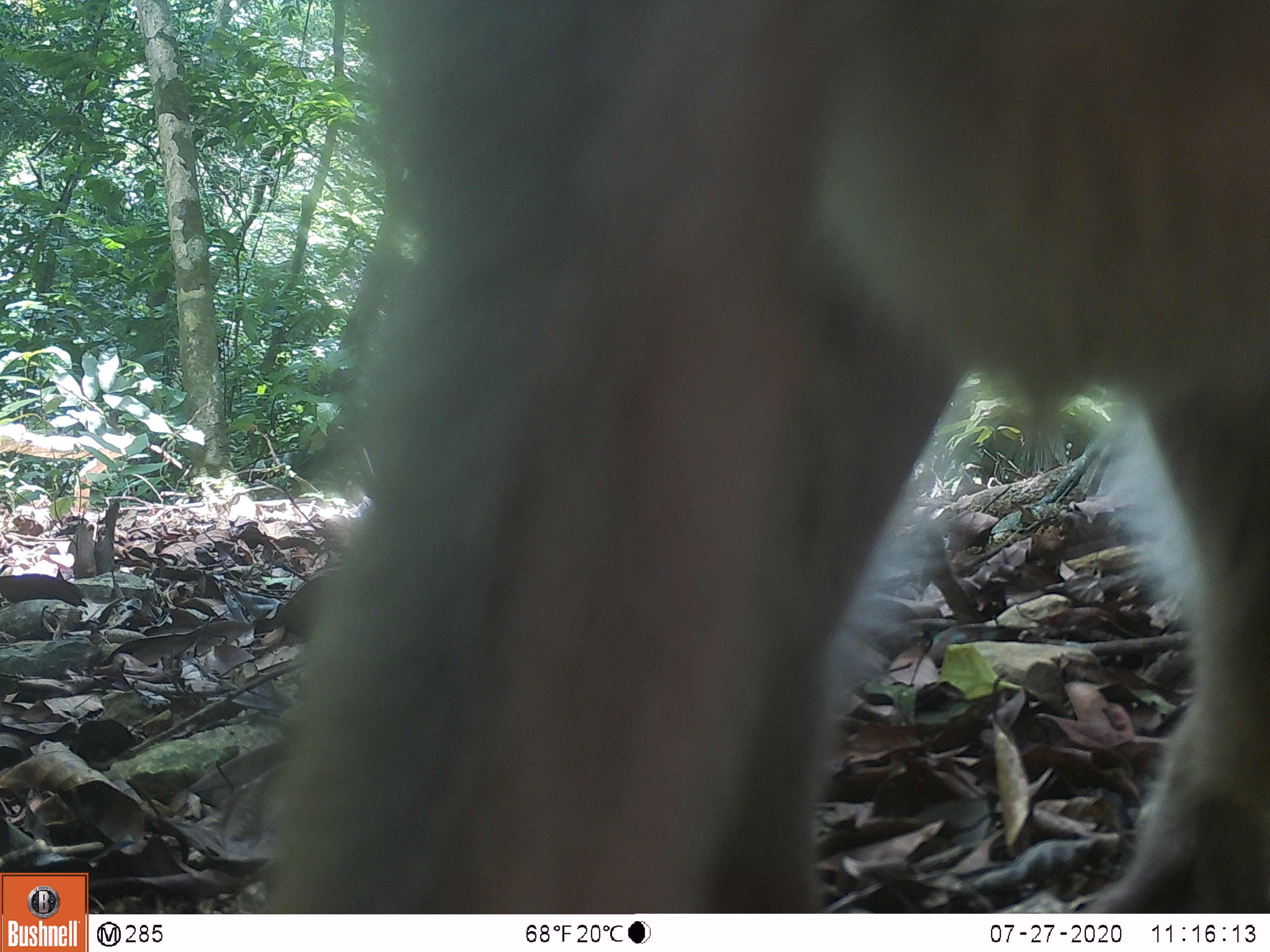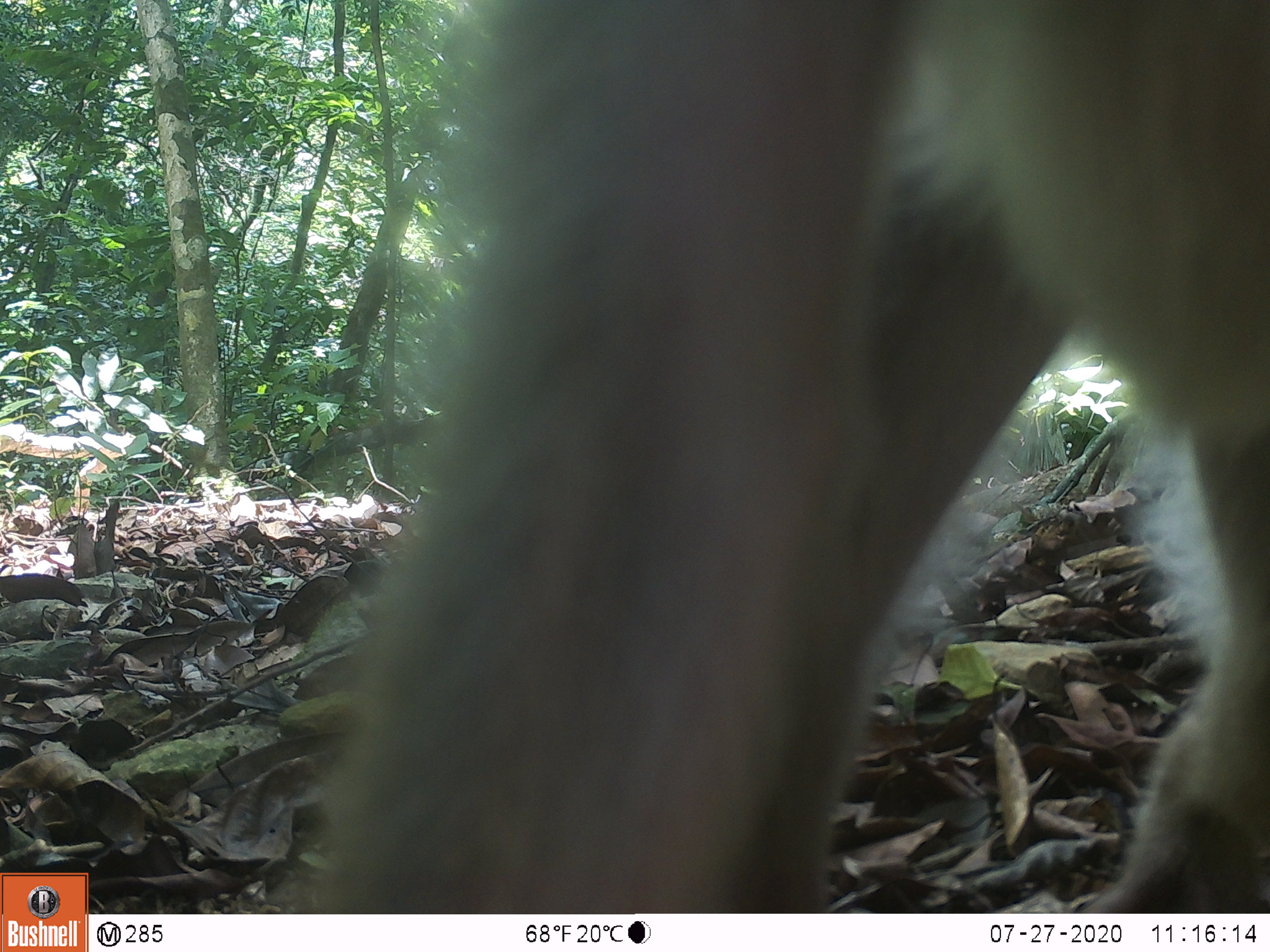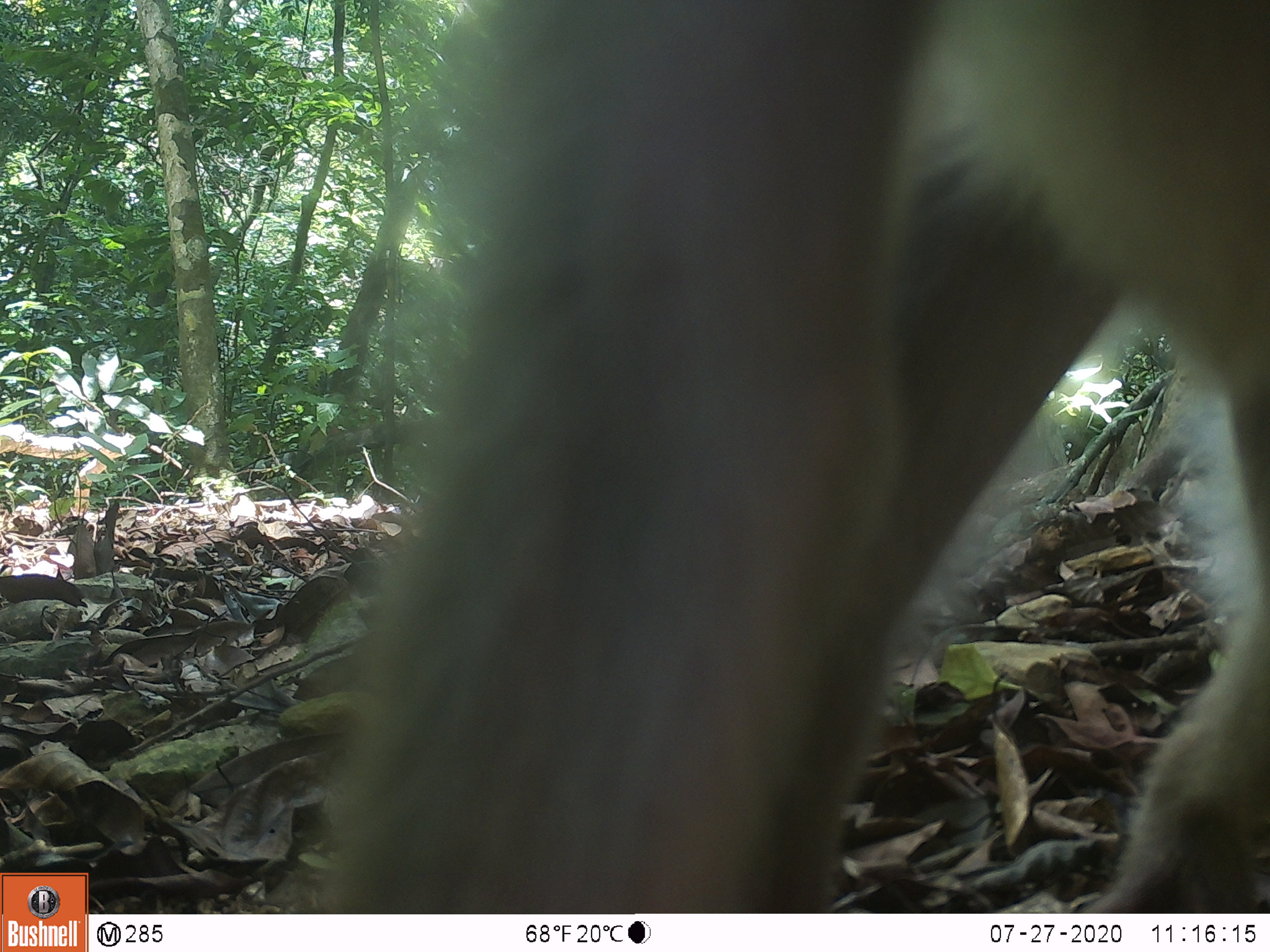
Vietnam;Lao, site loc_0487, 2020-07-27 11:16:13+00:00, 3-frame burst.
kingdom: Animalia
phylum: Chordata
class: Mammalia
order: Primates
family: Cercopithecidae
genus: Macaca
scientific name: Macaca nemestrina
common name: pig-tailed macaque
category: pig tailed macaque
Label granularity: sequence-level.